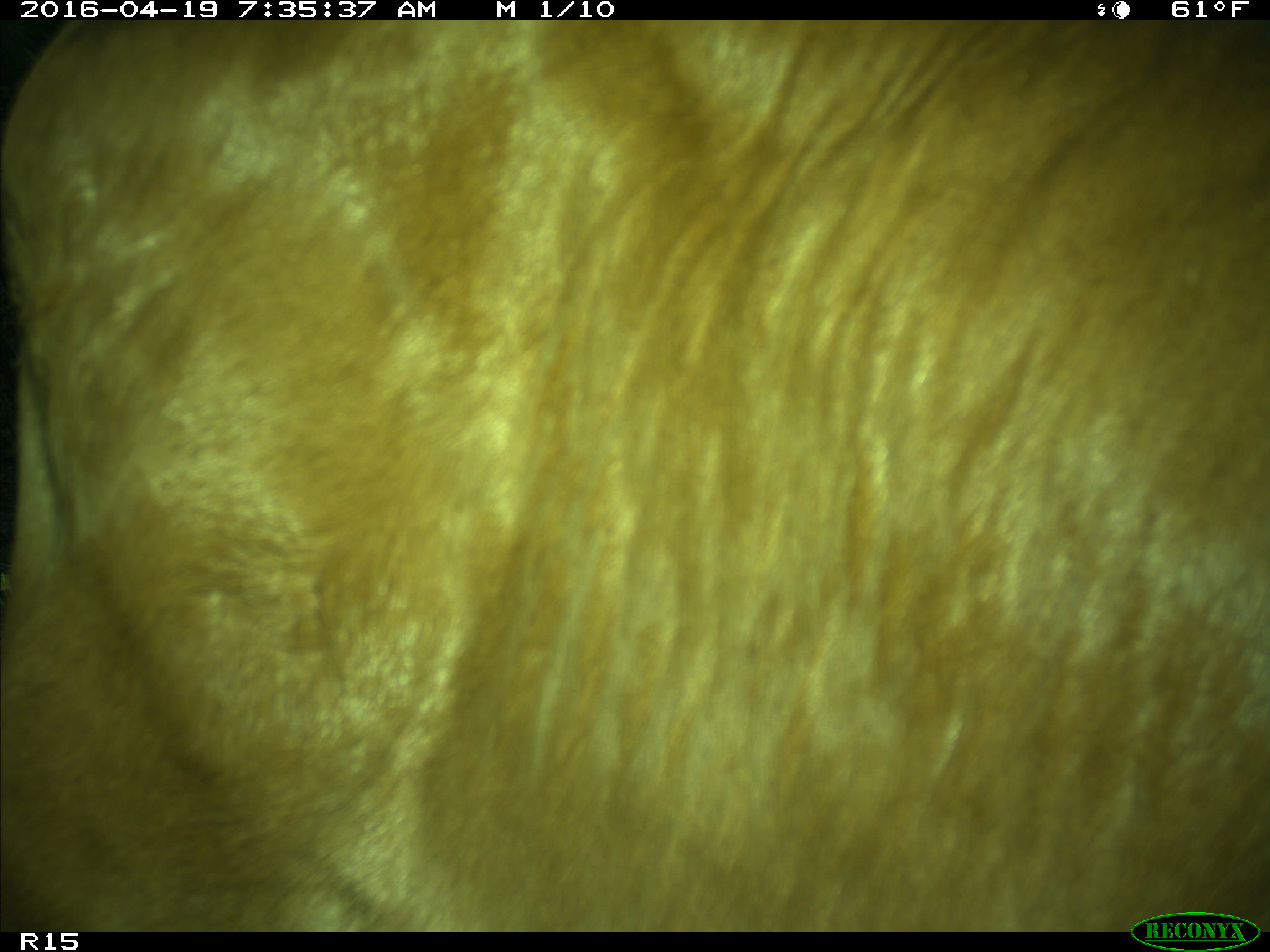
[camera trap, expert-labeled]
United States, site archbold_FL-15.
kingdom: Animalia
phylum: Chordata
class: Mammalia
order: Artiodactyla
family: Bovidae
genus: Bos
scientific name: Bos taurus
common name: domestic cow